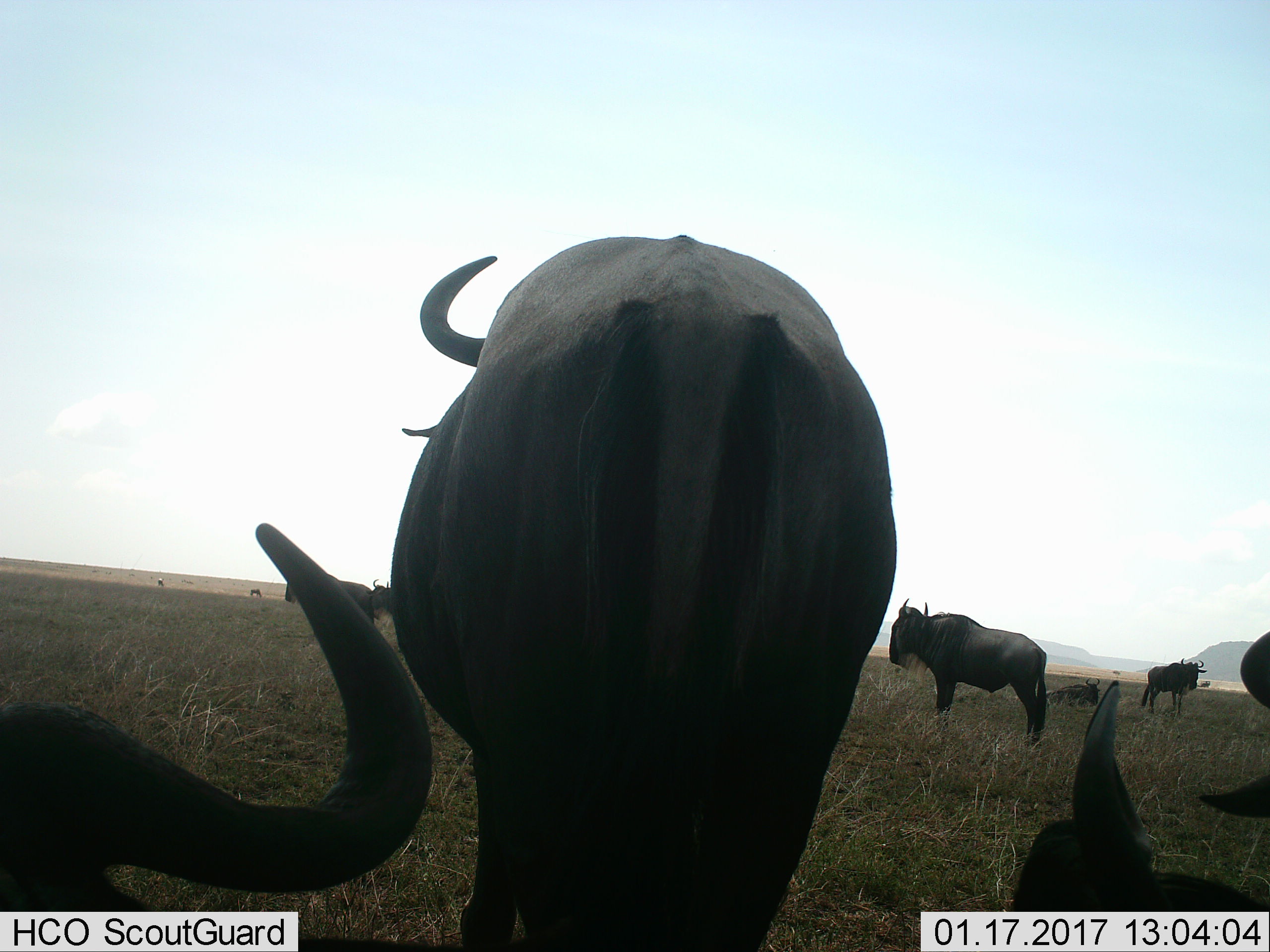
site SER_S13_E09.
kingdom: Animalia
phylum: Chordata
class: Mammalia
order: Artiodactyla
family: Bovidae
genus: Connochaetes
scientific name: Connochaetes taurinus taurinus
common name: blue wildebeest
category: wildebeestblue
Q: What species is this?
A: Wildebeestblue (blue wildebeest) (Connochaetes taurinus taurinus).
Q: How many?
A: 11-50.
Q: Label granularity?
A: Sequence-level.